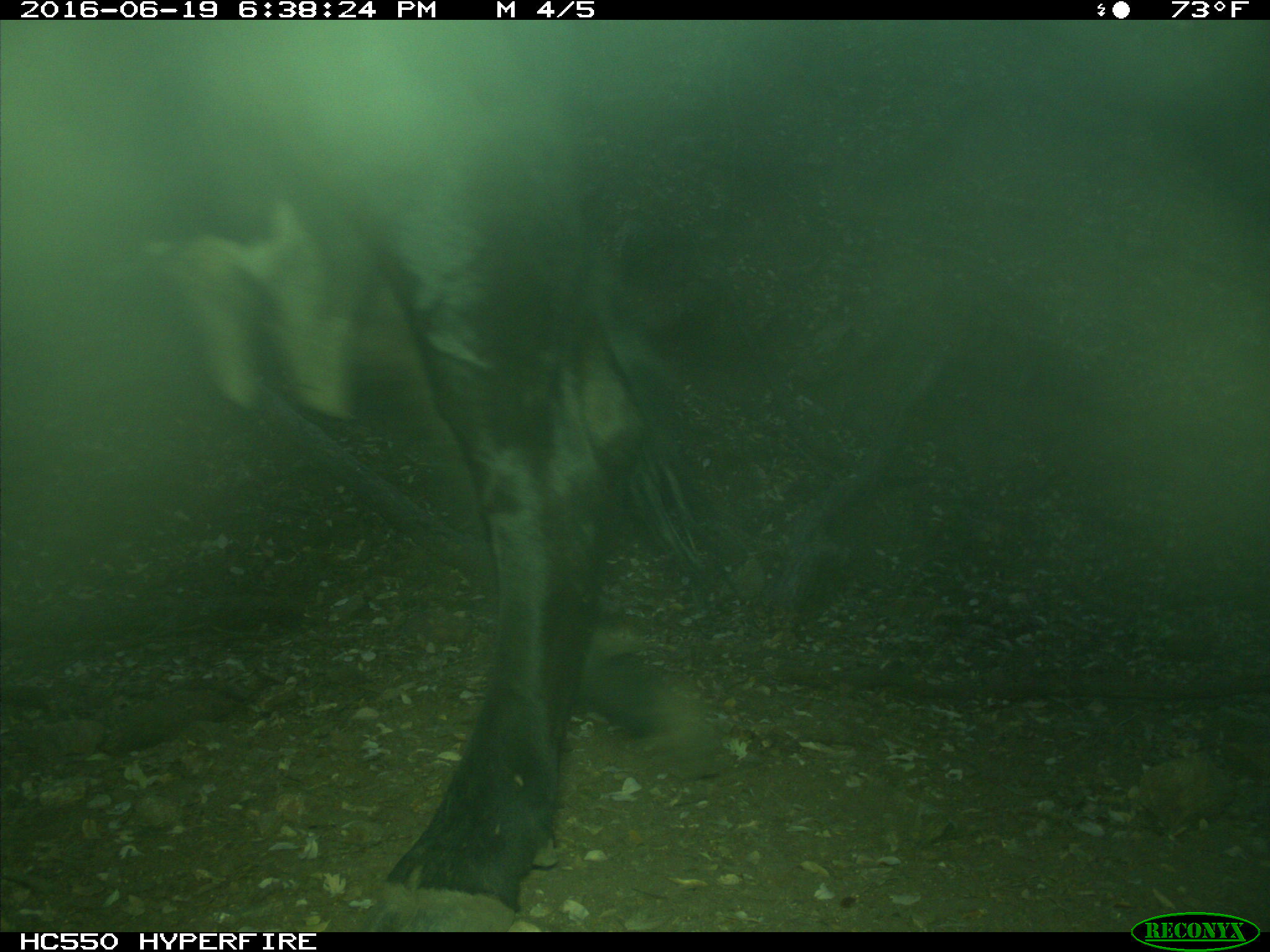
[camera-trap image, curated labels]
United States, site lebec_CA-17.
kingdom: Animalia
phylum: Chordata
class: Mammalia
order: Artiodactyla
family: Bovidae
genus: Bos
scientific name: Bos taurus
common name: domestic cow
Bos taurus (domestic cow).